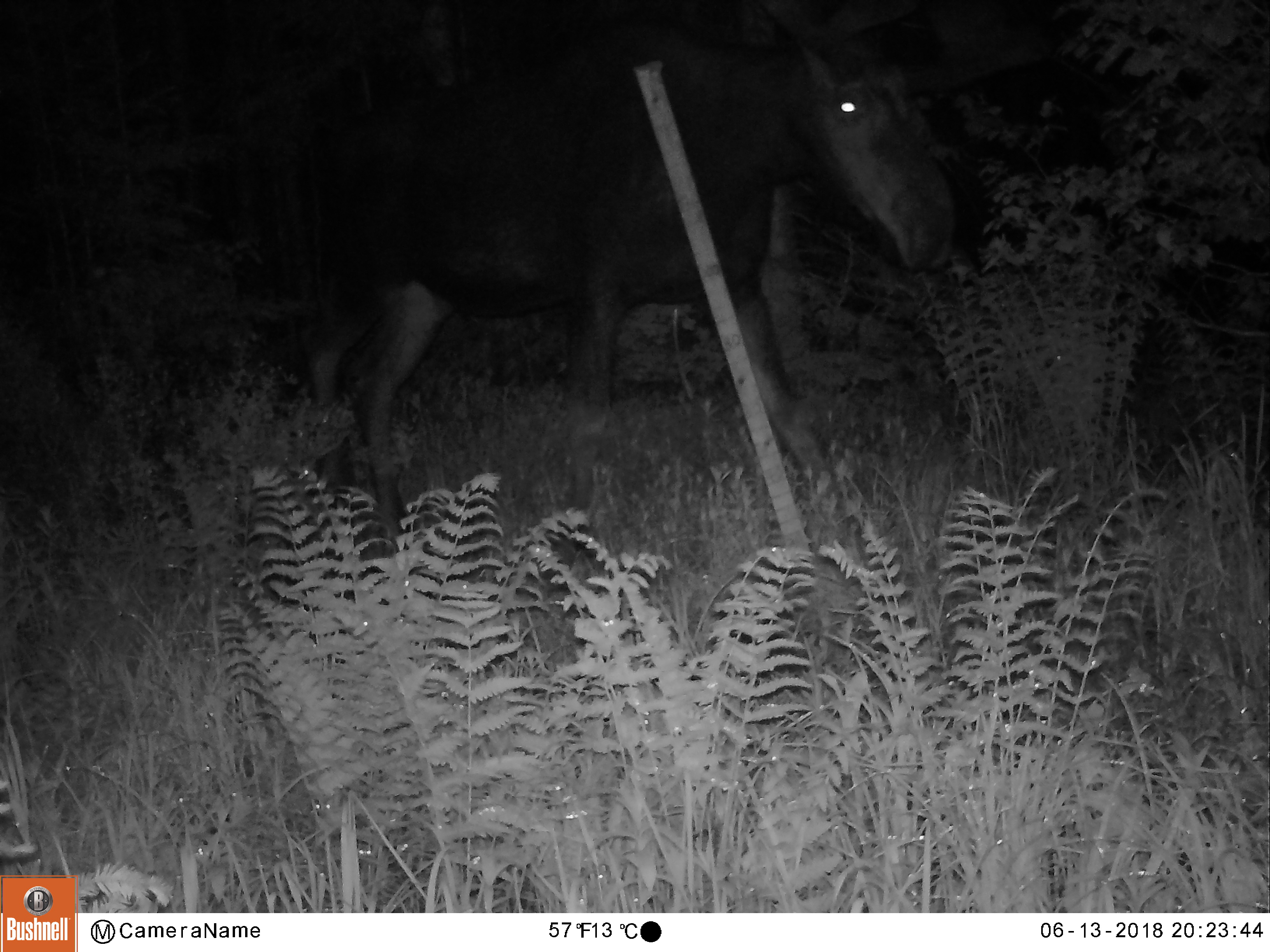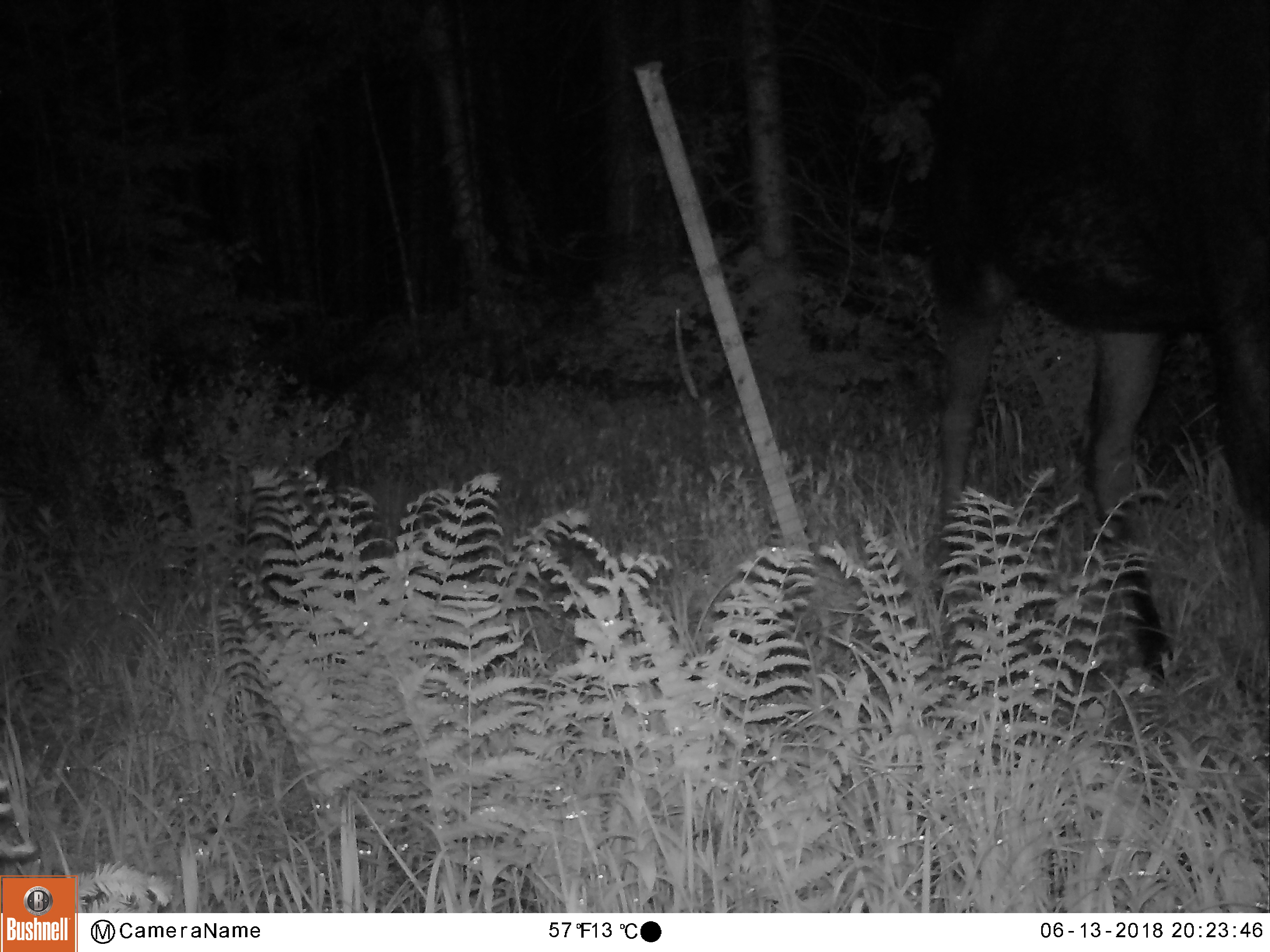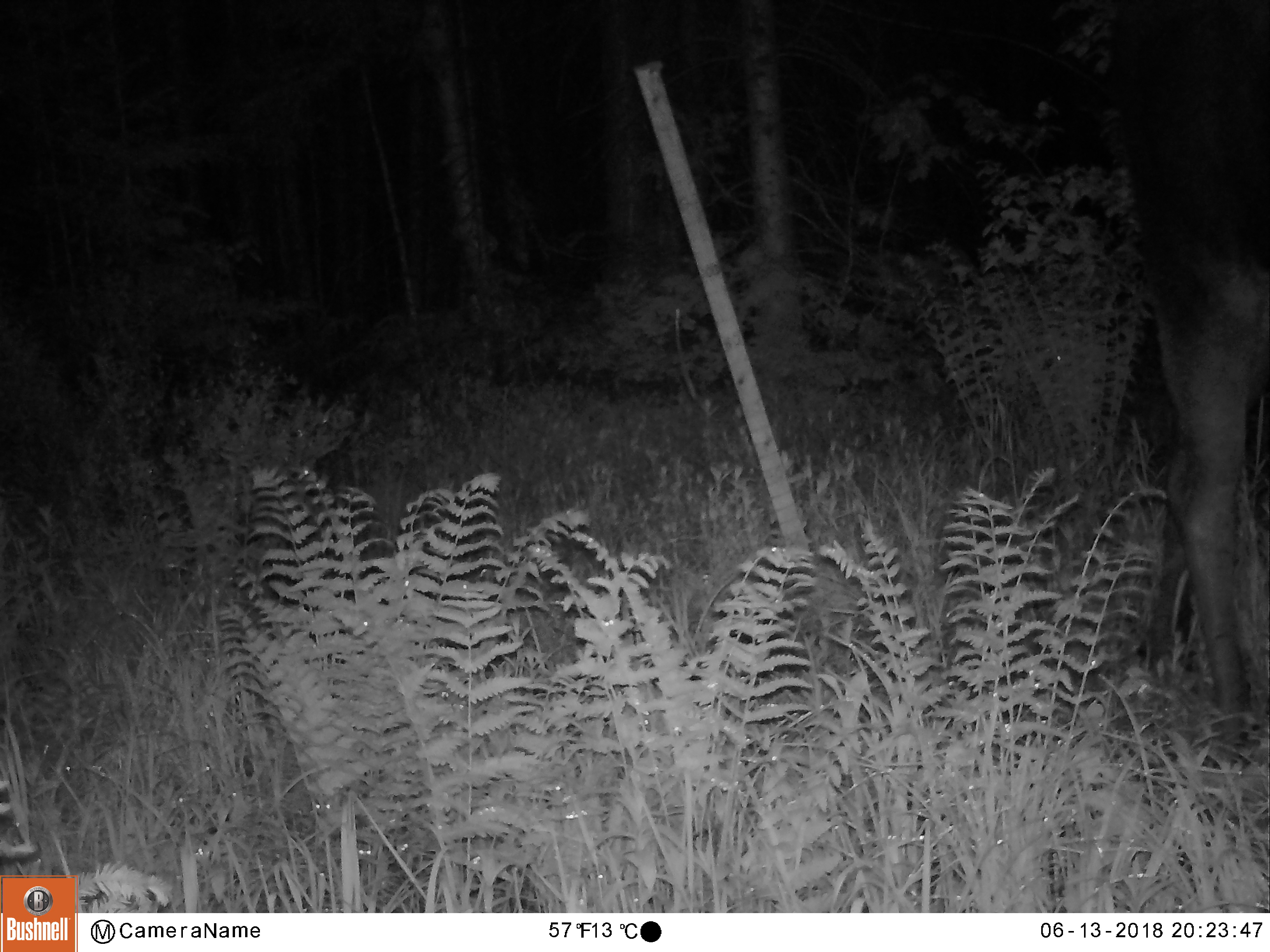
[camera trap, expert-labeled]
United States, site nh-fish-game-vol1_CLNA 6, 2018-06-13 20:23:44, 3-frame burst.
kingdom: Animalia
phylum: Chordata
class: Mammalia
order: Artiodactyla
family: Cervidae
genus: Alces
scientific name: Alces alces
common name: moose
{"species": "moose (Alces alces)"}